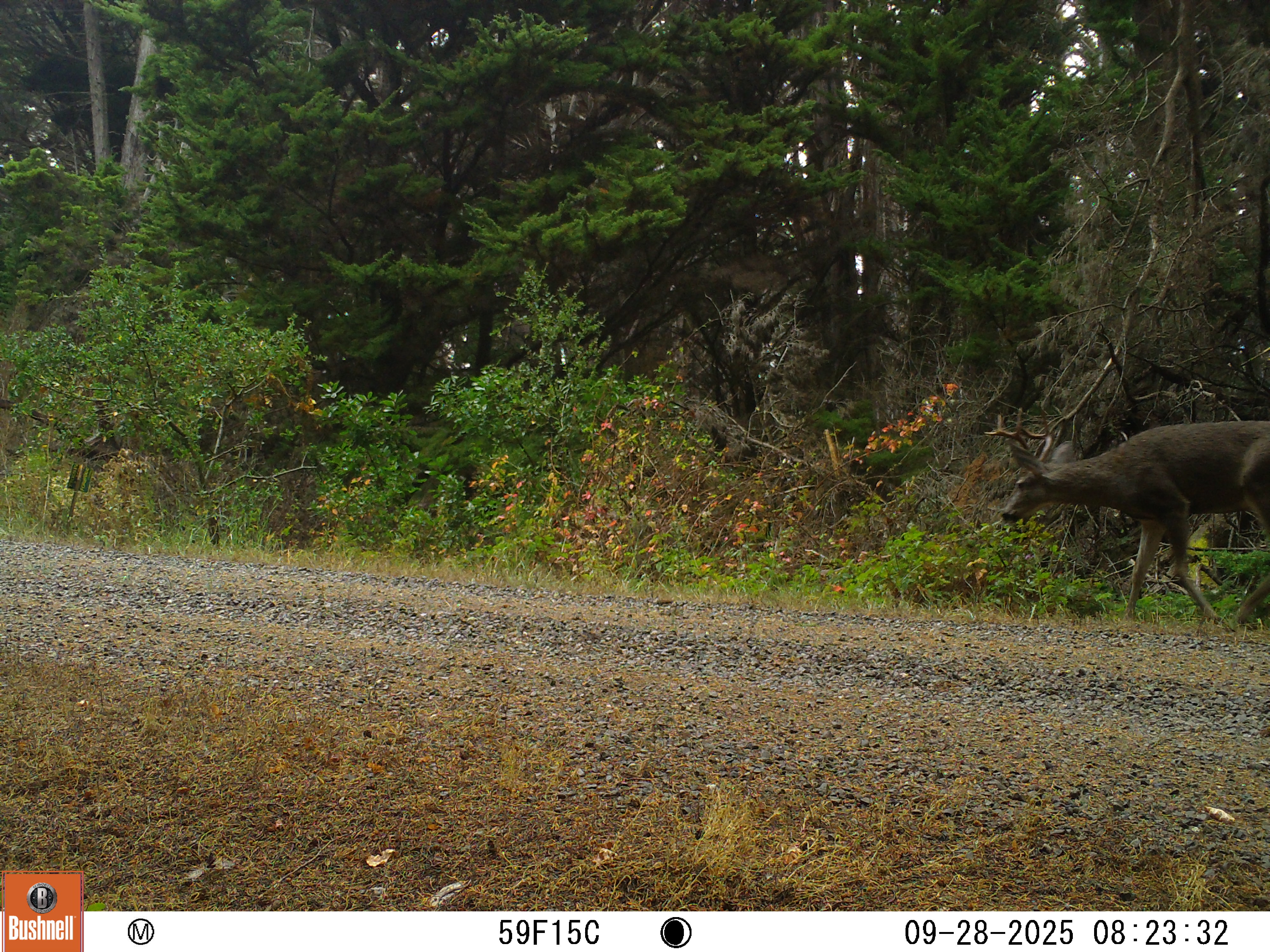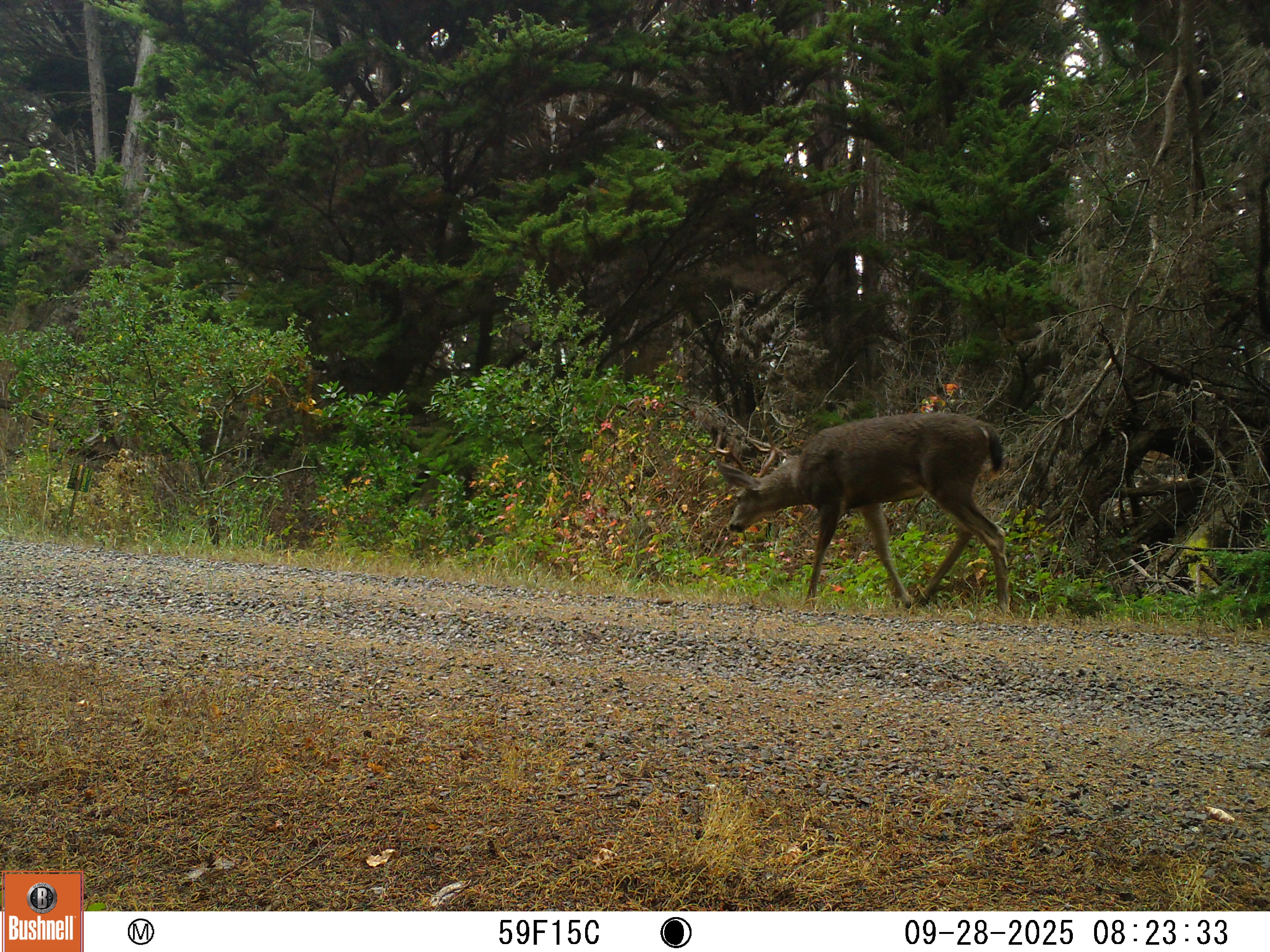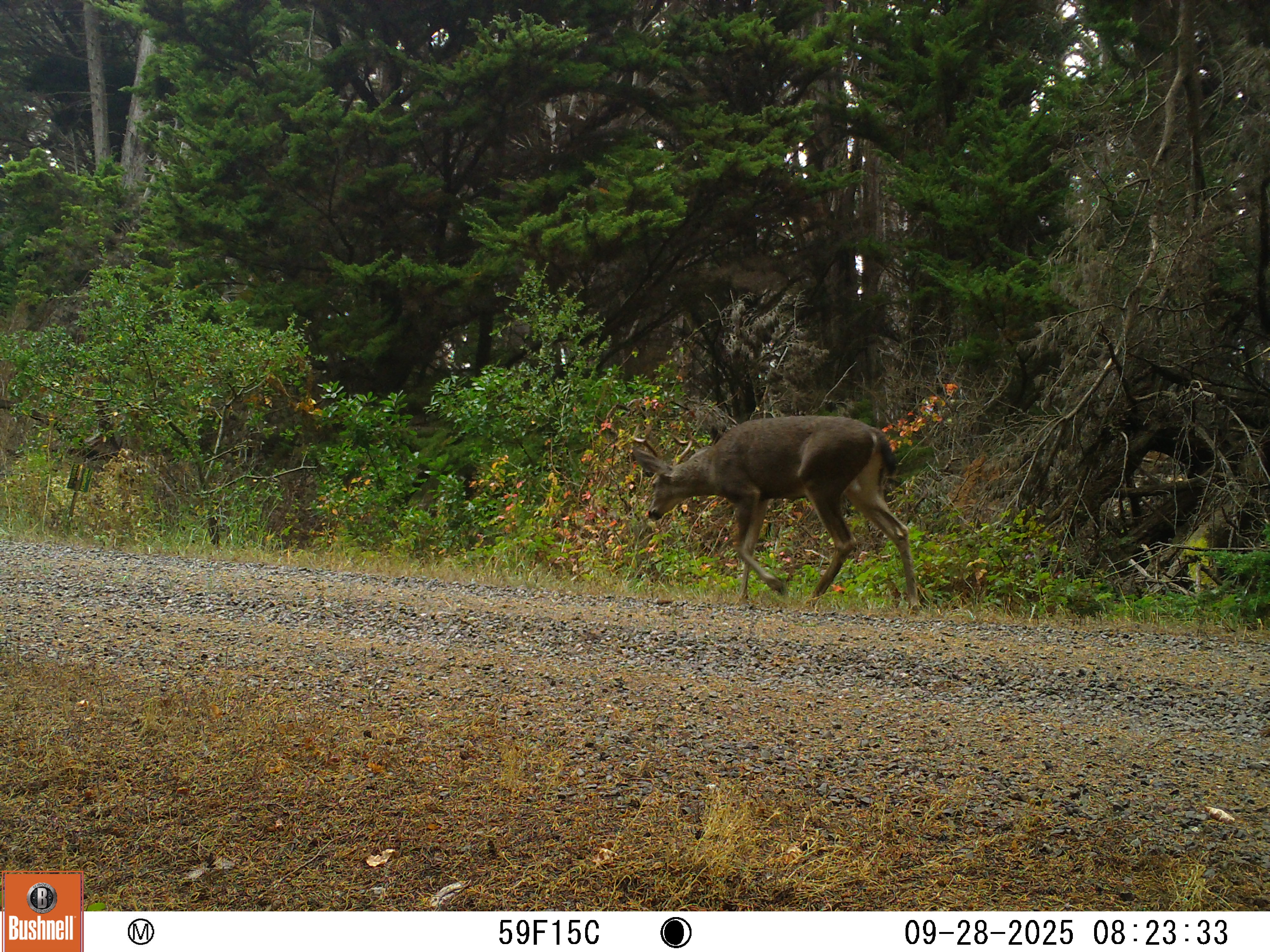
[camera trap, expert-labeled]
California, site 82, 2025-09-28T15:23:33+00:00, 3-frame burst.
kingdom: Animalia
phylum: Chordata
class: Mammalia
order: Artiodactyla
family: Cervidae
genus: Odocoileus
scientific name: Odocoileus hemionus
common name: mule deer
Mule deer (Odocoileus hemionus).